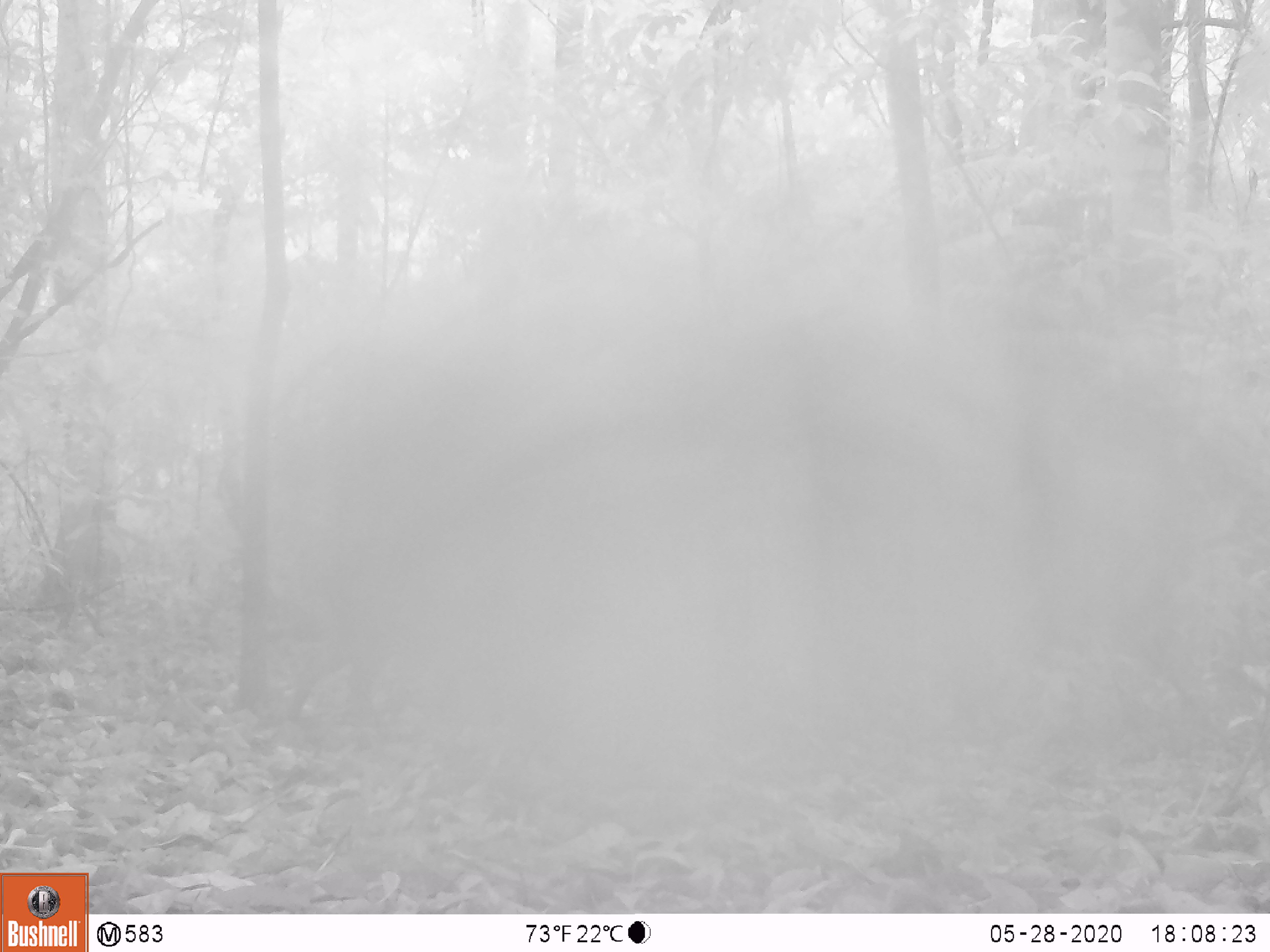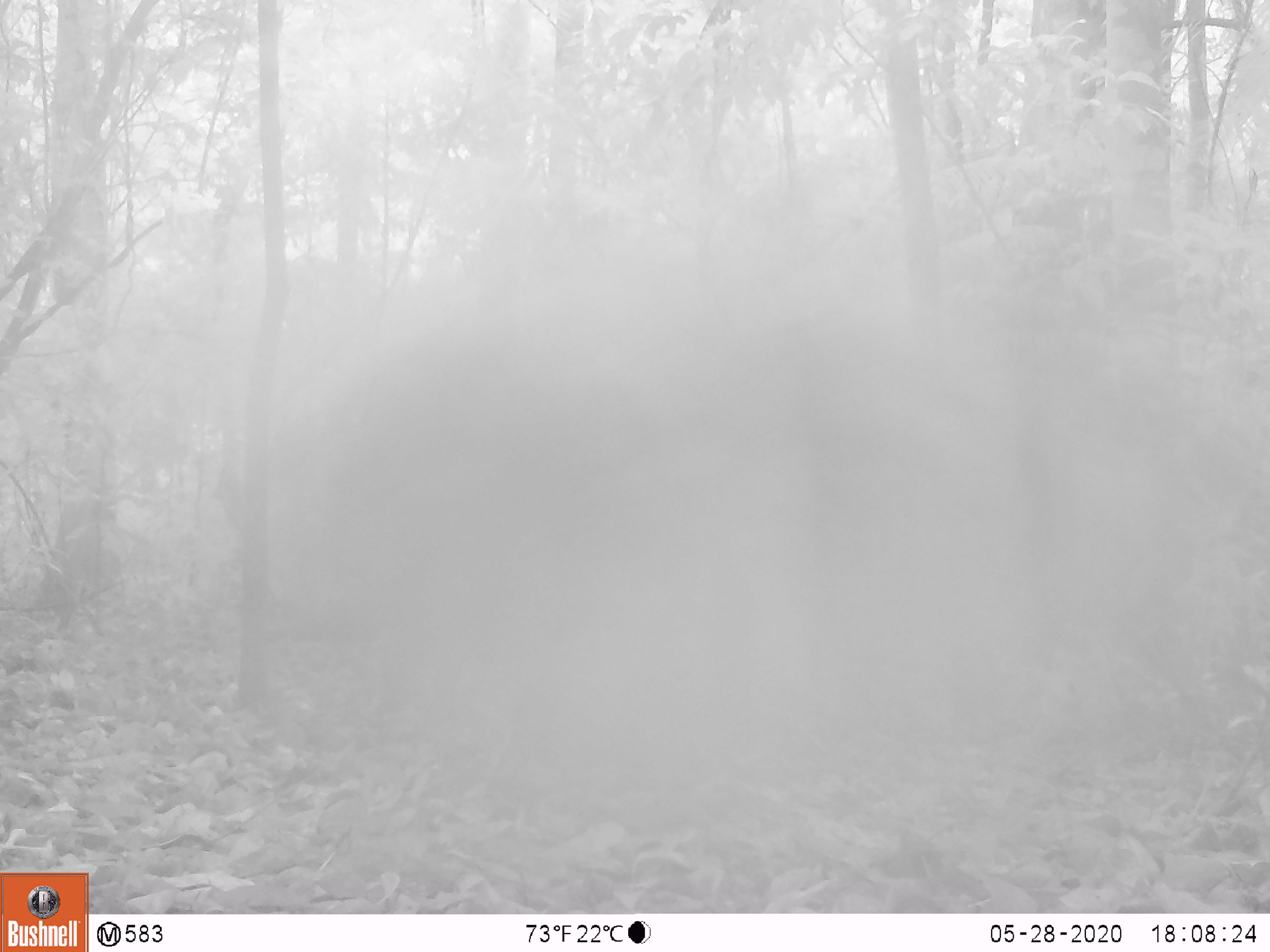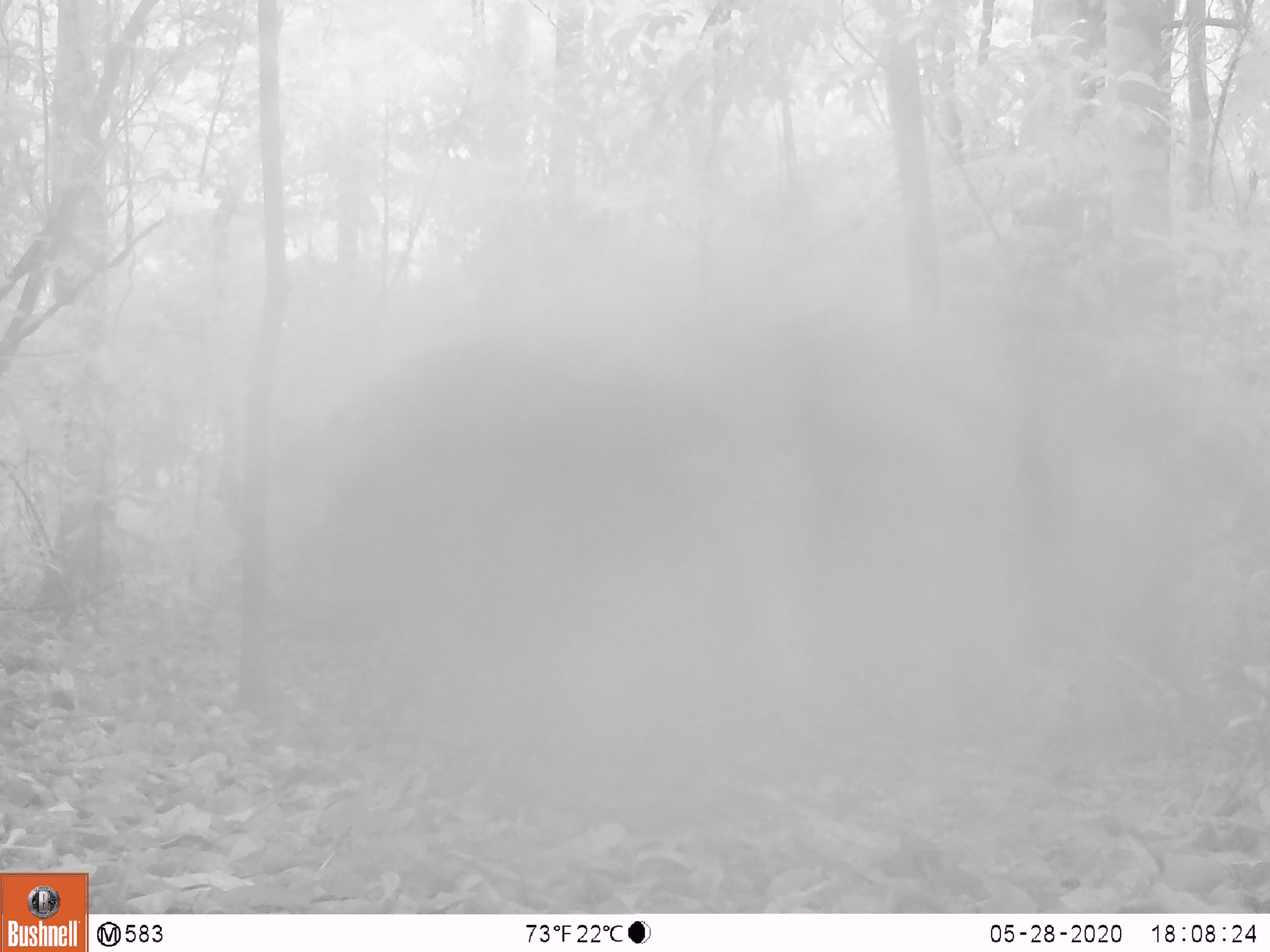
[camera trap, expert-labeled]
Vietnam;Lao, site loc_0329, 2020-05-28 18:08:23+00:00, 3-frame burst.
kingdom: Animalia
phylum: Chordata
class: Mammalia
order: Artiodactyla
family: Suidae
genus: Sus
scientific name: Sus scrofa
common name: eurasian wild pig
Eurasian wild pig (Sus scrofa). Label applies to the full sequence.